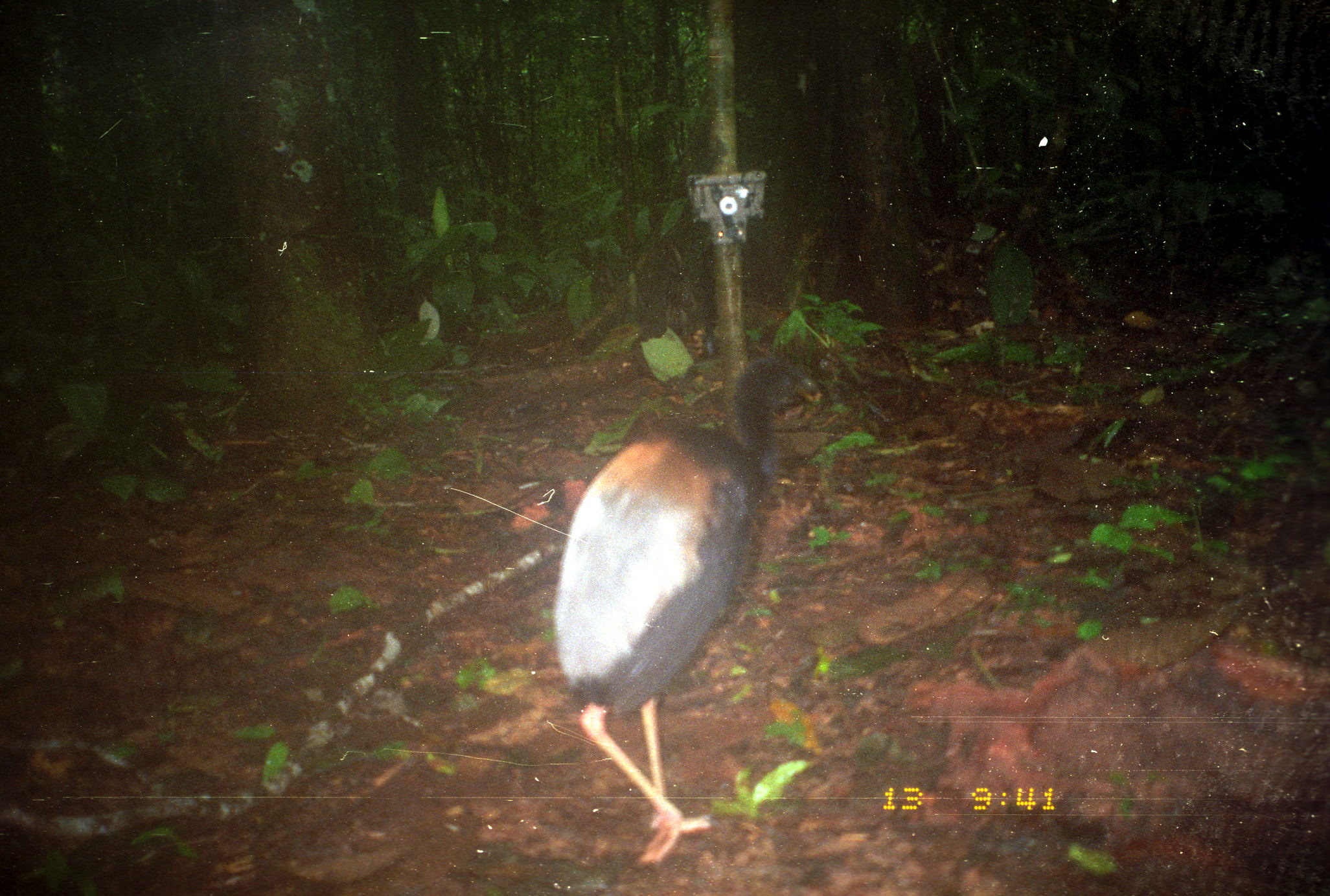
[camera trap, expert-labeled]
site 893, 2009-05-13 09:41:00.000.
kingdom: Animalia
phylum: Chordata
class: Aves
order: Gruiformes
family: Psophiidae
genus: Psophia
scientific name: Psophia crepitans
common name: gray-winged trumpeter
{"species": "Psophia crepitans (gray-winged trumpeter)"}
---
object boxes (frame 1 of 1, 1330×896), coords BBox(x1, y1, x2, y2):
psophia crepitans: BBox(545, 348, 825, 870)